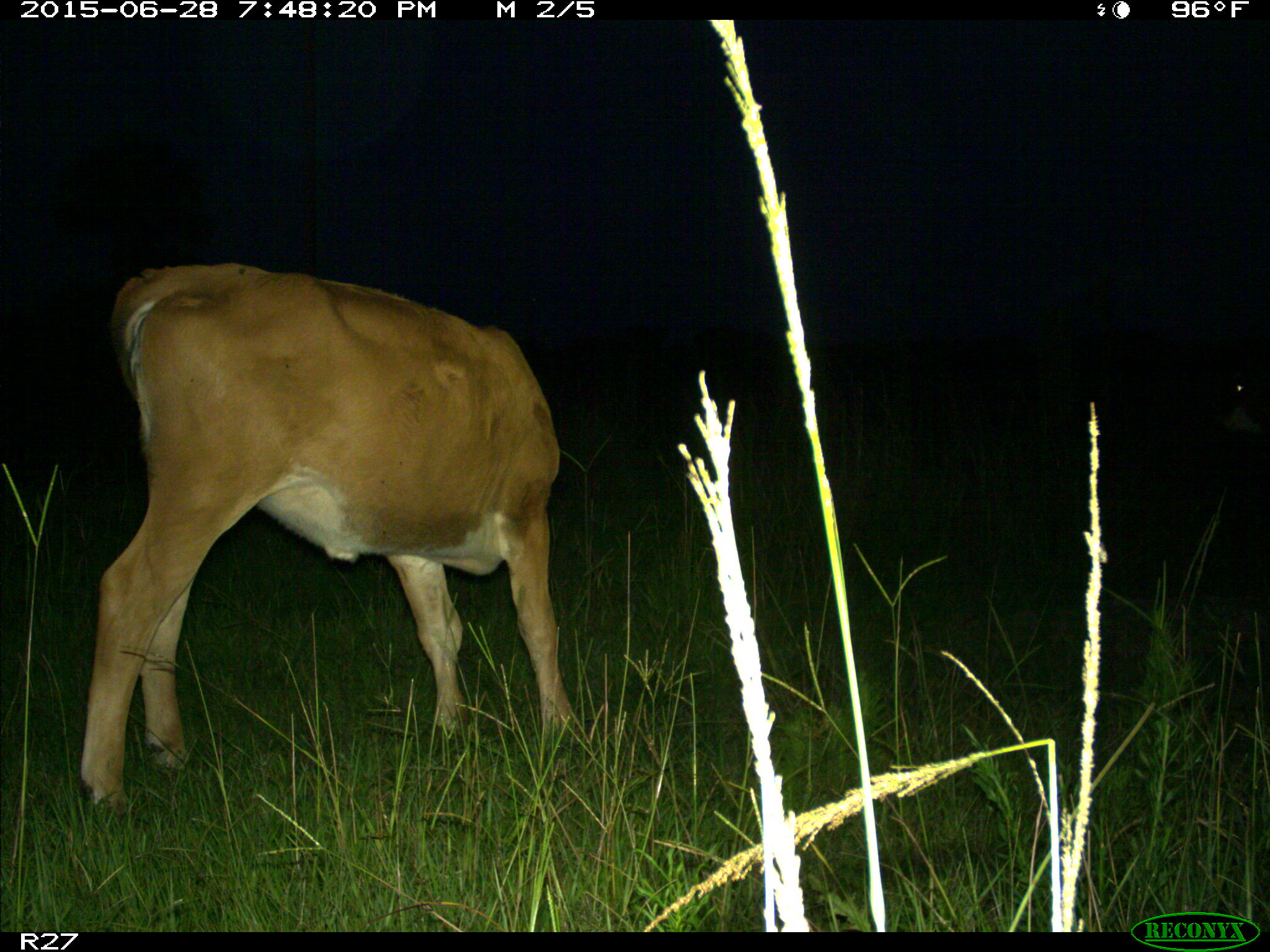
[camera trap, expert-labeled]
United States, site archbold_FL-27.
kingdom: Animalia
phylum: Chordata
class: Mammalia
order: Artiodactyla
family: Bovidae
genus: Bos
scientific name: Bos taurus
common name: domestic cow